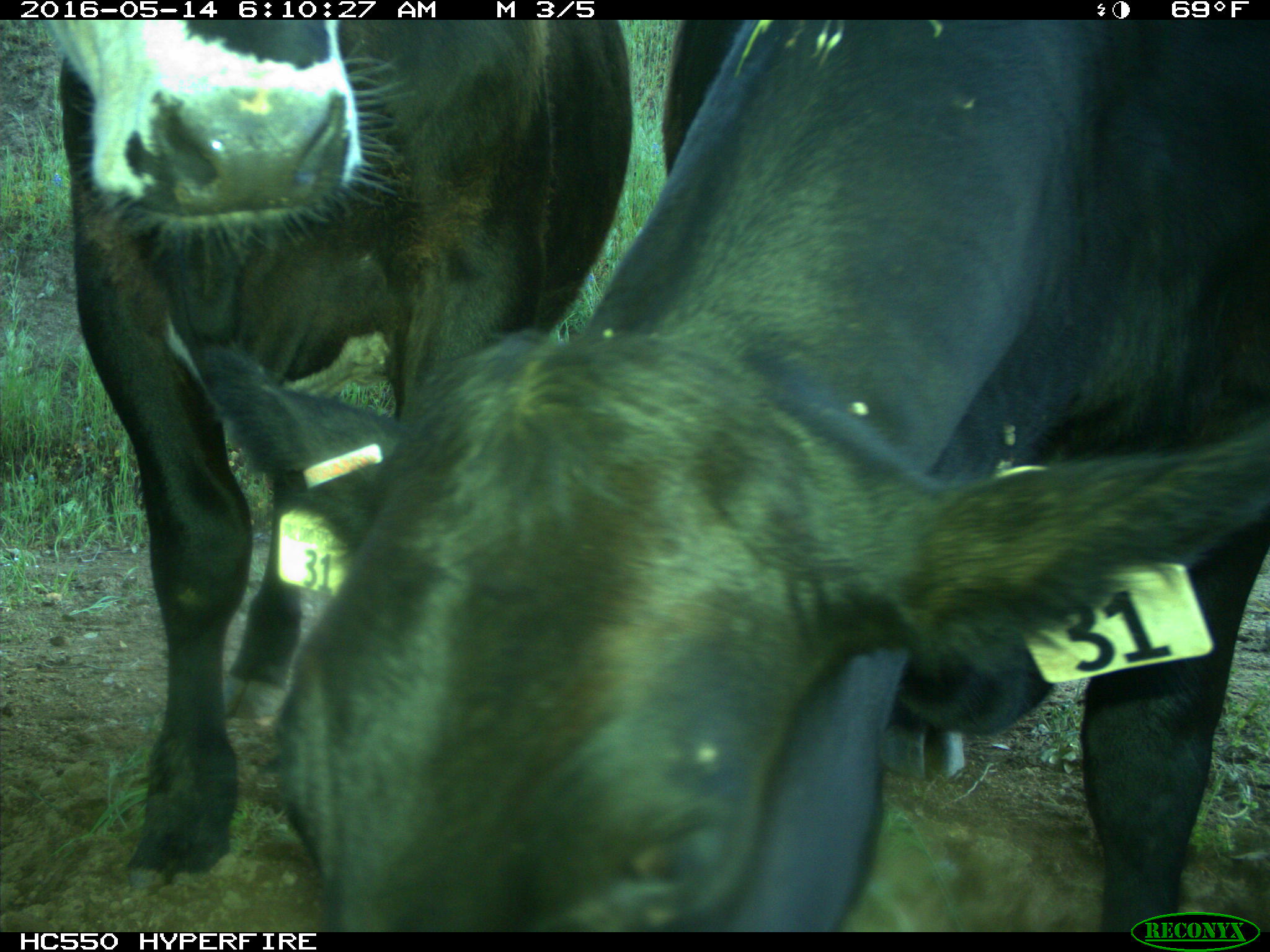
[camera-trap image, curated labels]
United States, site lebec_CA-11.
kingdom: Animalia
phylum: Chordata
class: Mammalia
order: Artiodactyla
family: Bovidae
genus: Bos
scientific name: Bos taurus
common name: domestic cow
Bos taurus (domestic cow).